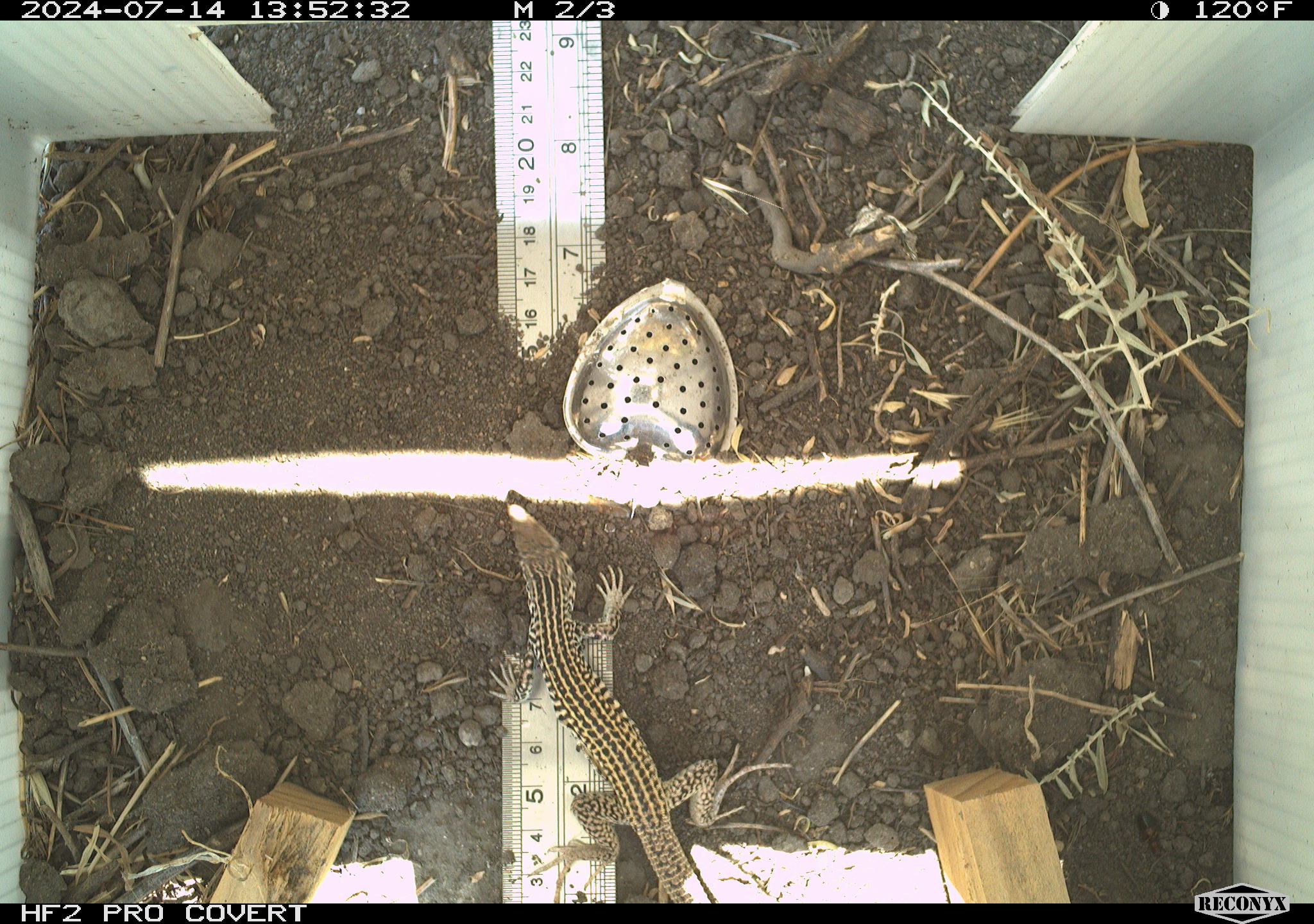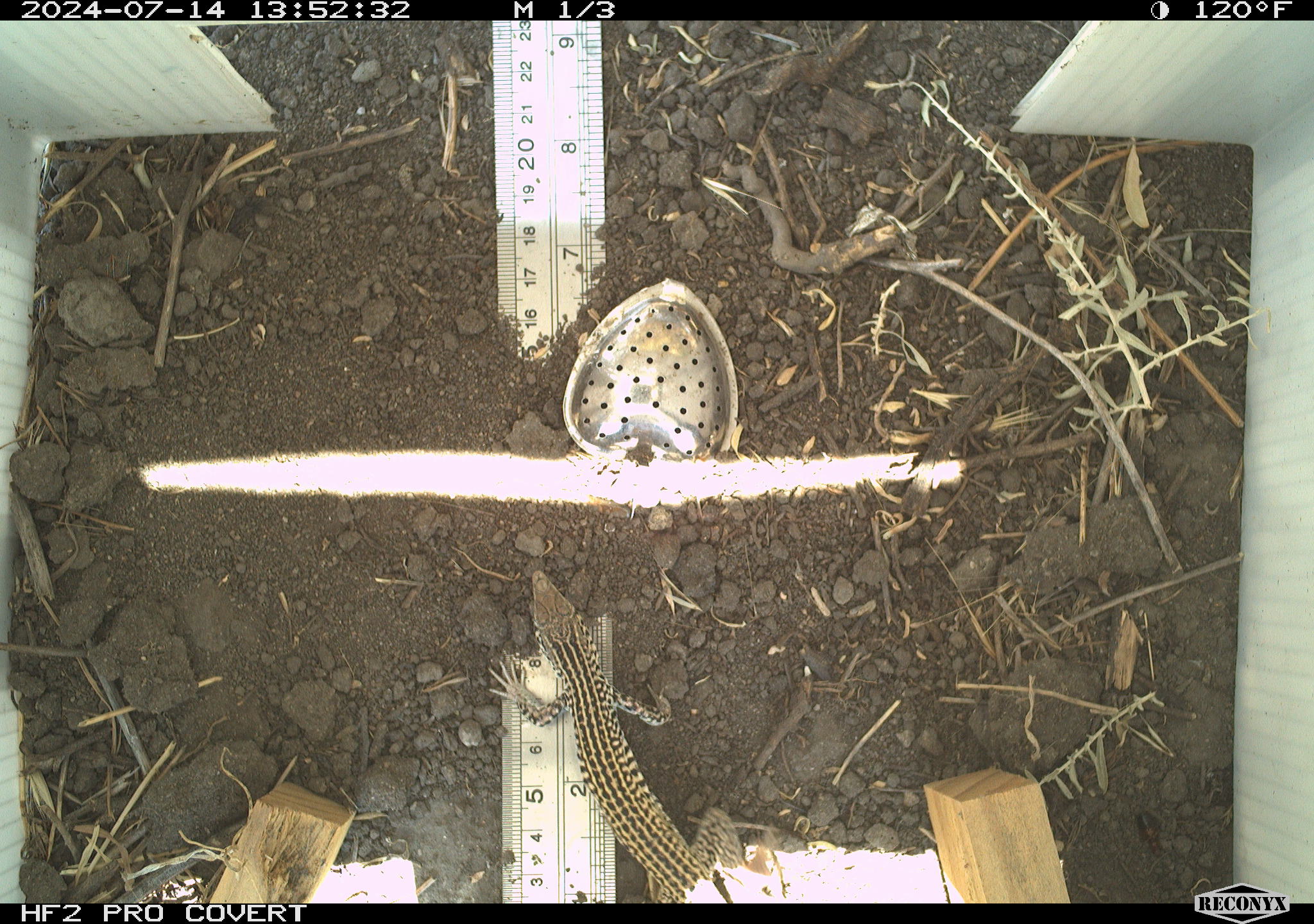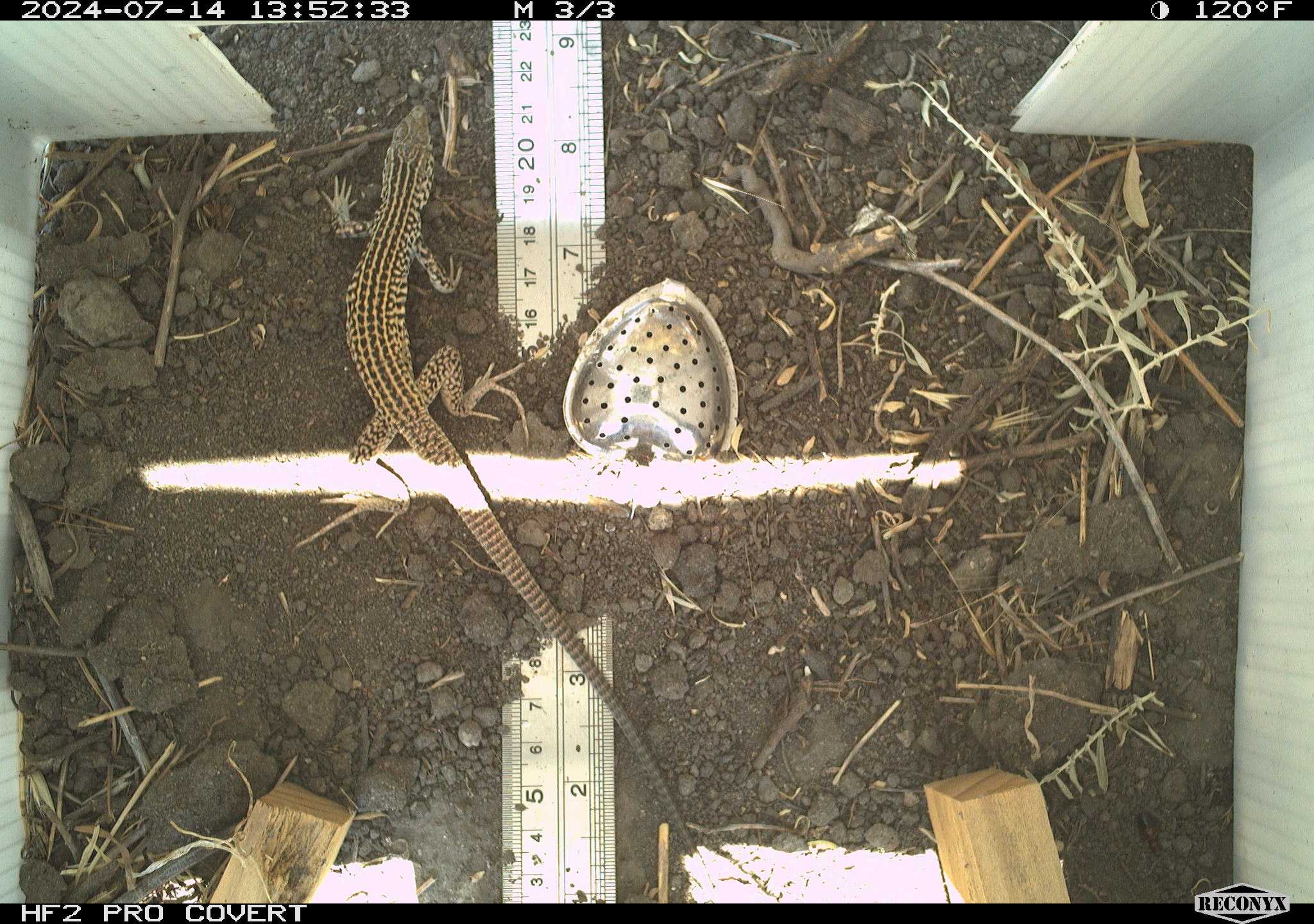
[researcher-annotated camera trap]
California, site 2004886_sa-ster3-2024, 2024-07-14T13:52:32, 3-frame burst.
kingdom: Animalia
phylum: Chordata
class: Reptilia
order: Squamata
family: Teiidae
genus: Aspidoscelis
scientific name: Aspidoscelis tigris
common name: western whiptail